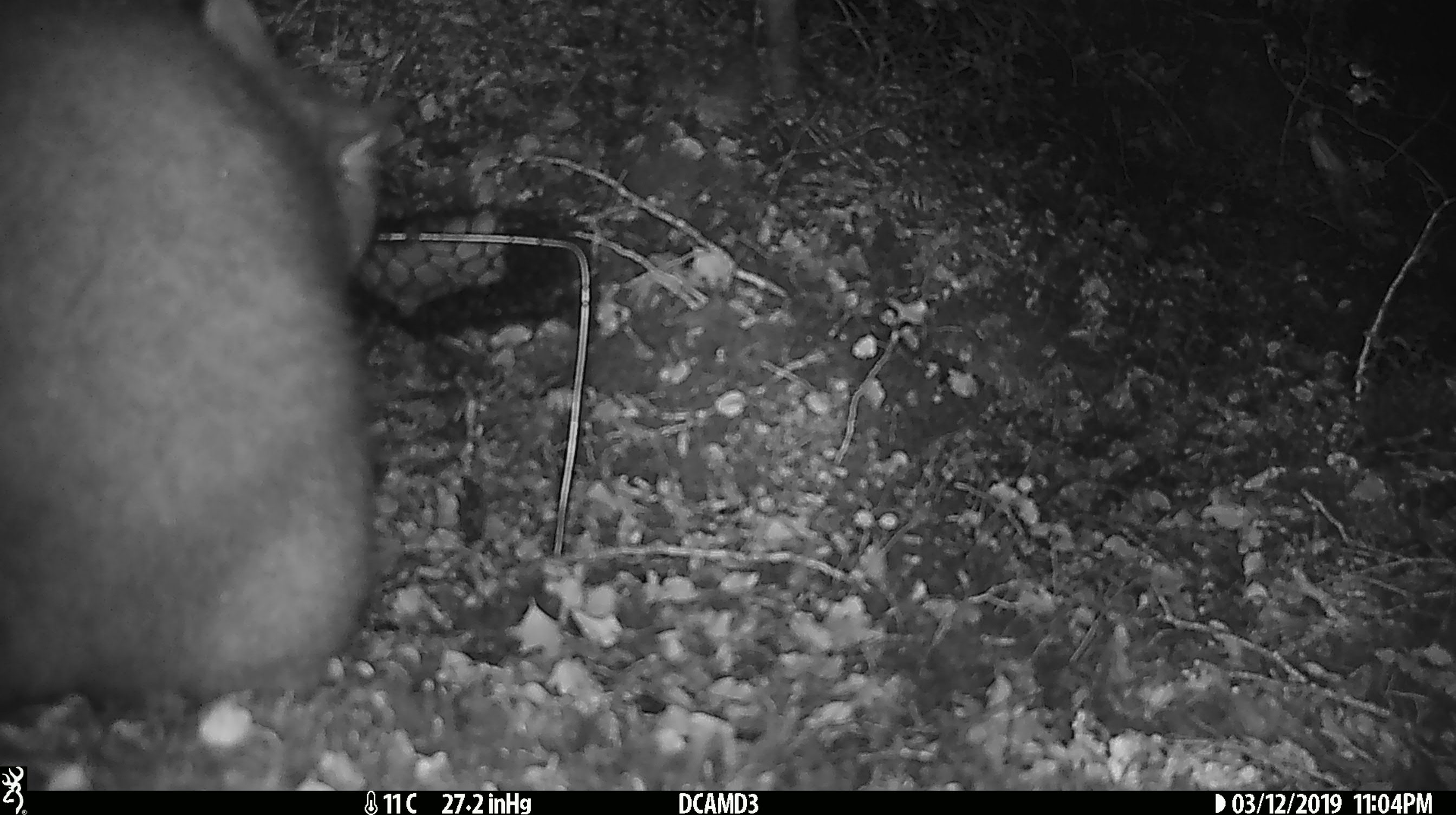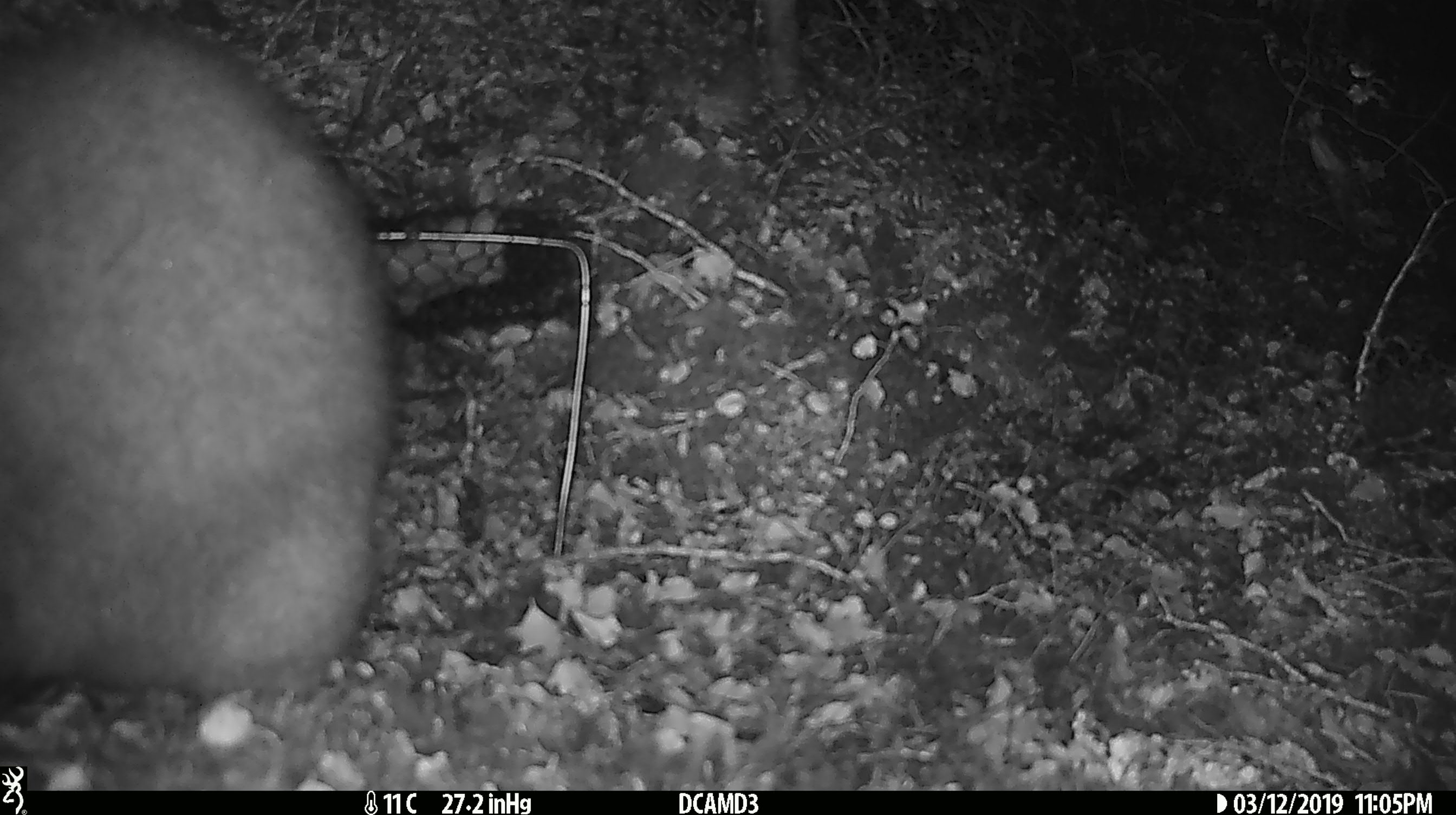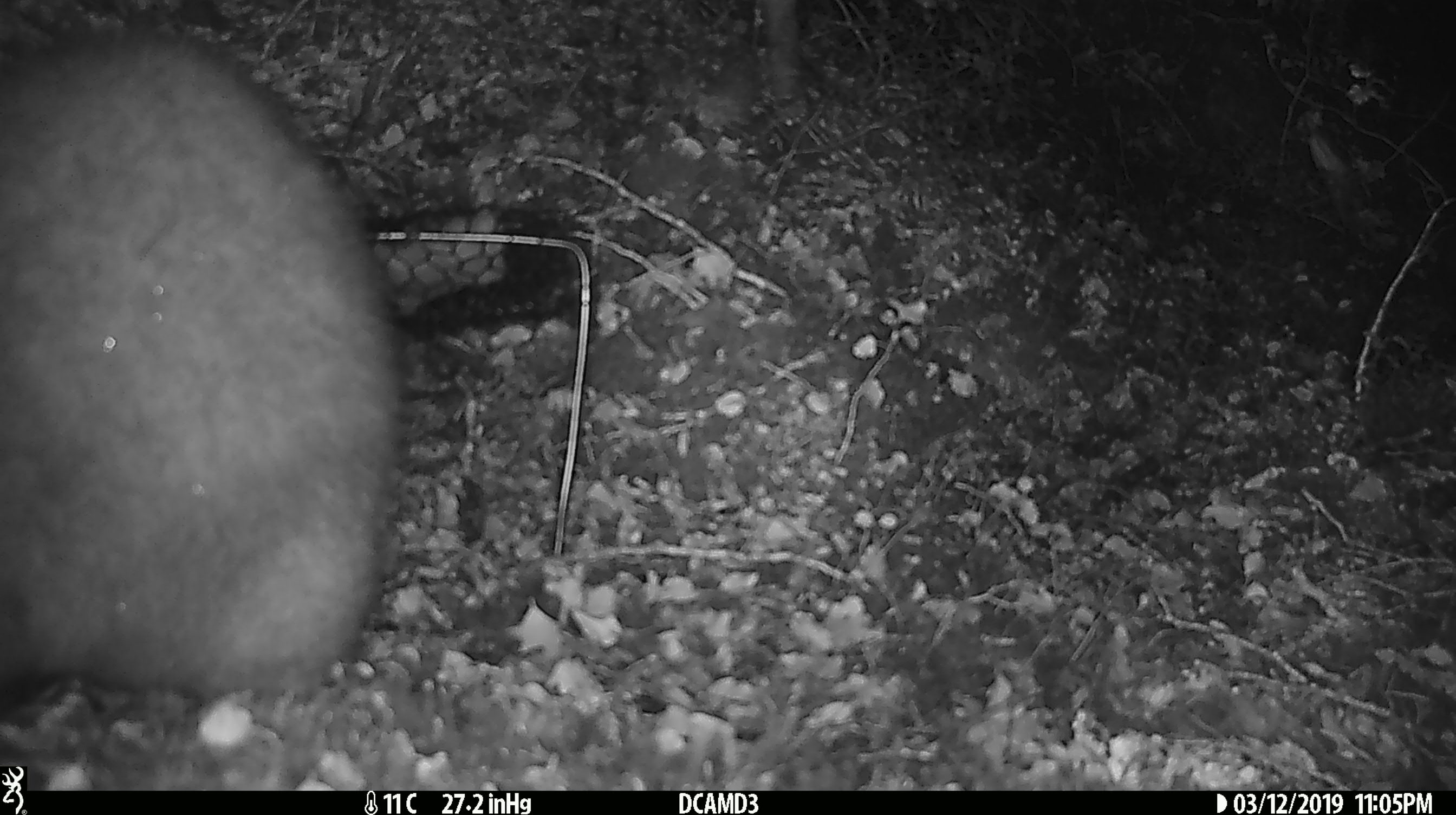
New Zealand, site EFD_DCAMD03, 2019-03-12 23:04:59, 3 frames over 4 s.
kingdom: Animalia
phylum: Chordata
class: Mammalia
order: Diprotodontia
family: Phalangeridae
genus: Trichosurus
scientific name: Trichosurus vulpecula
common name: common brushtail possum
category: possum